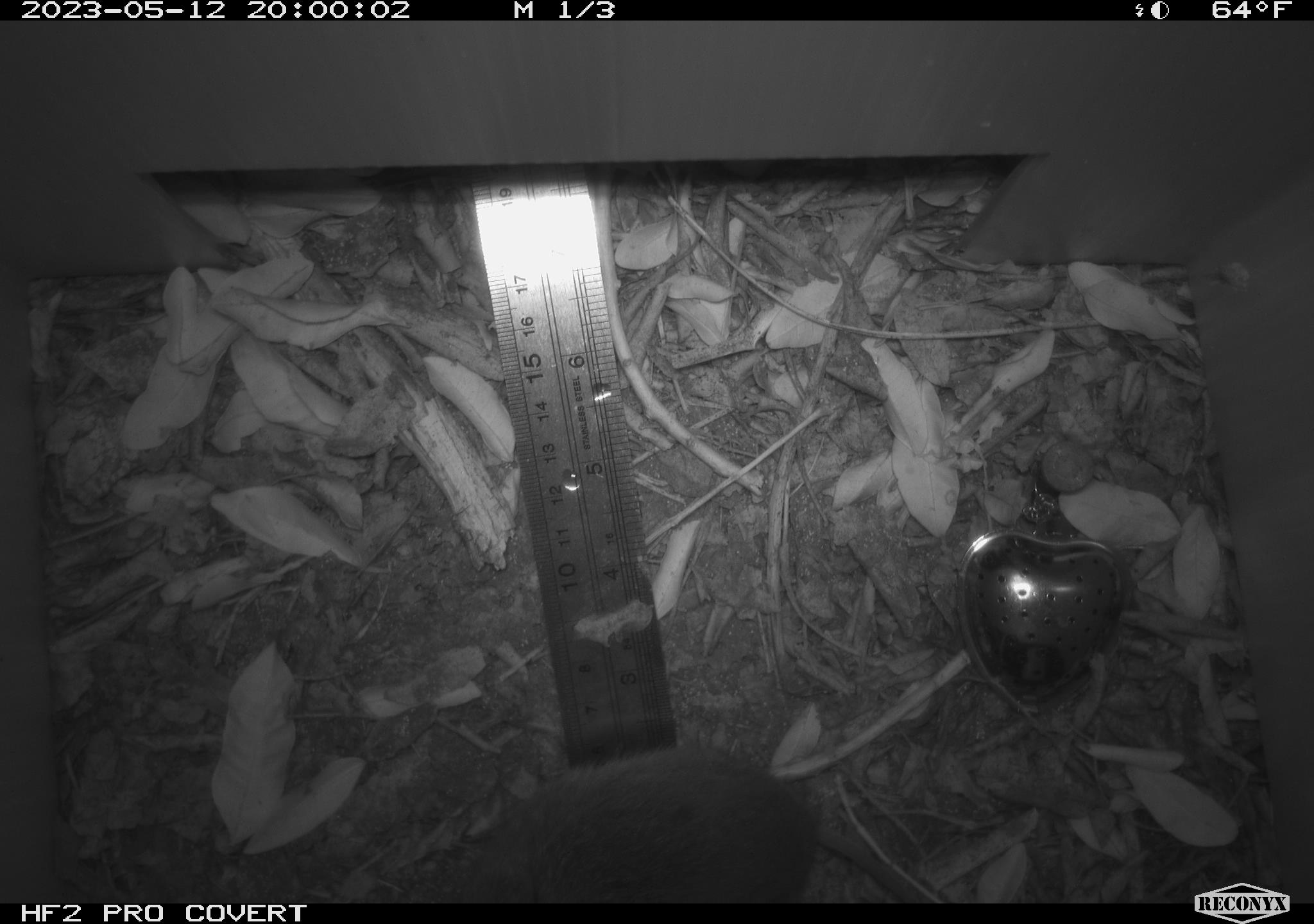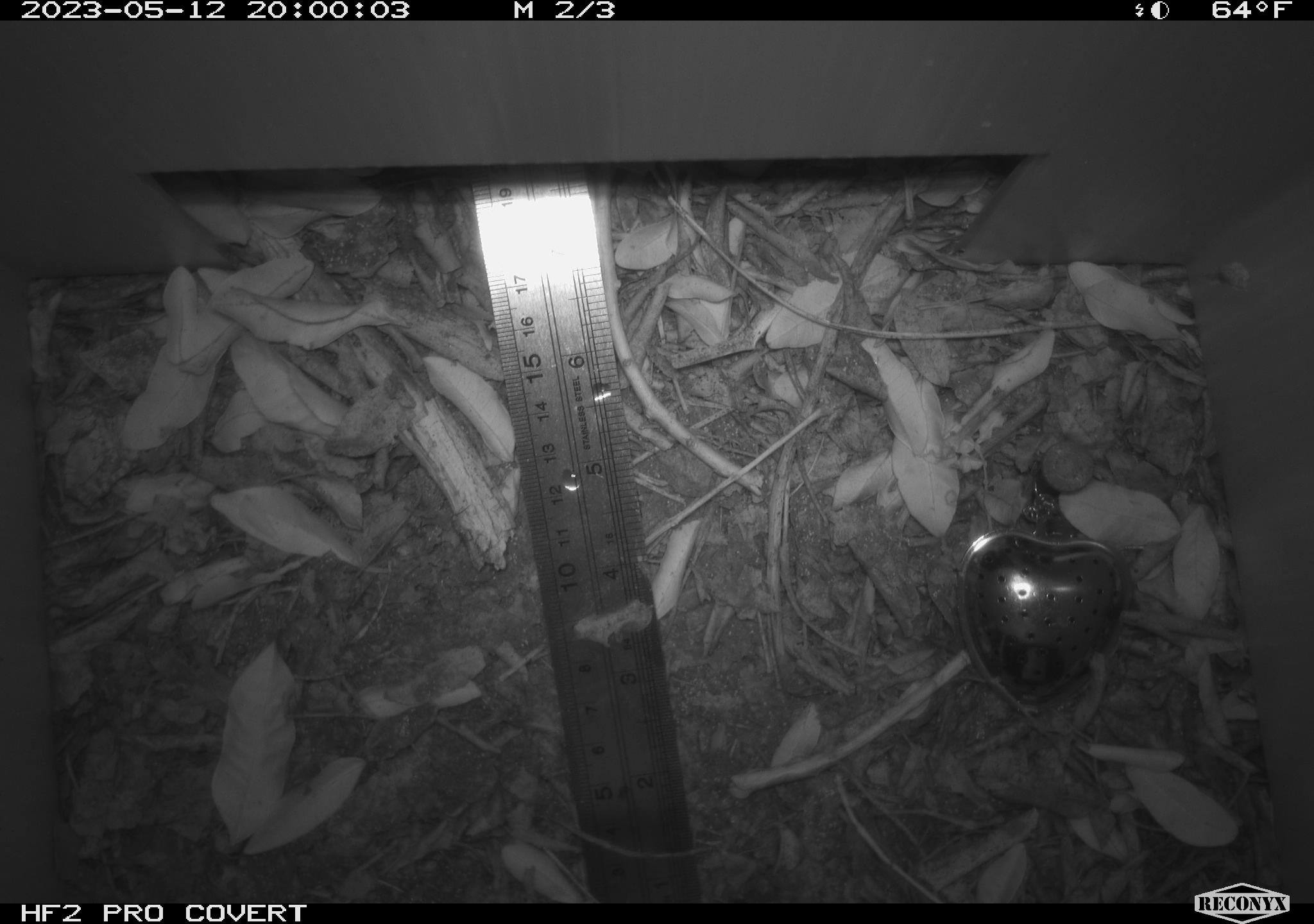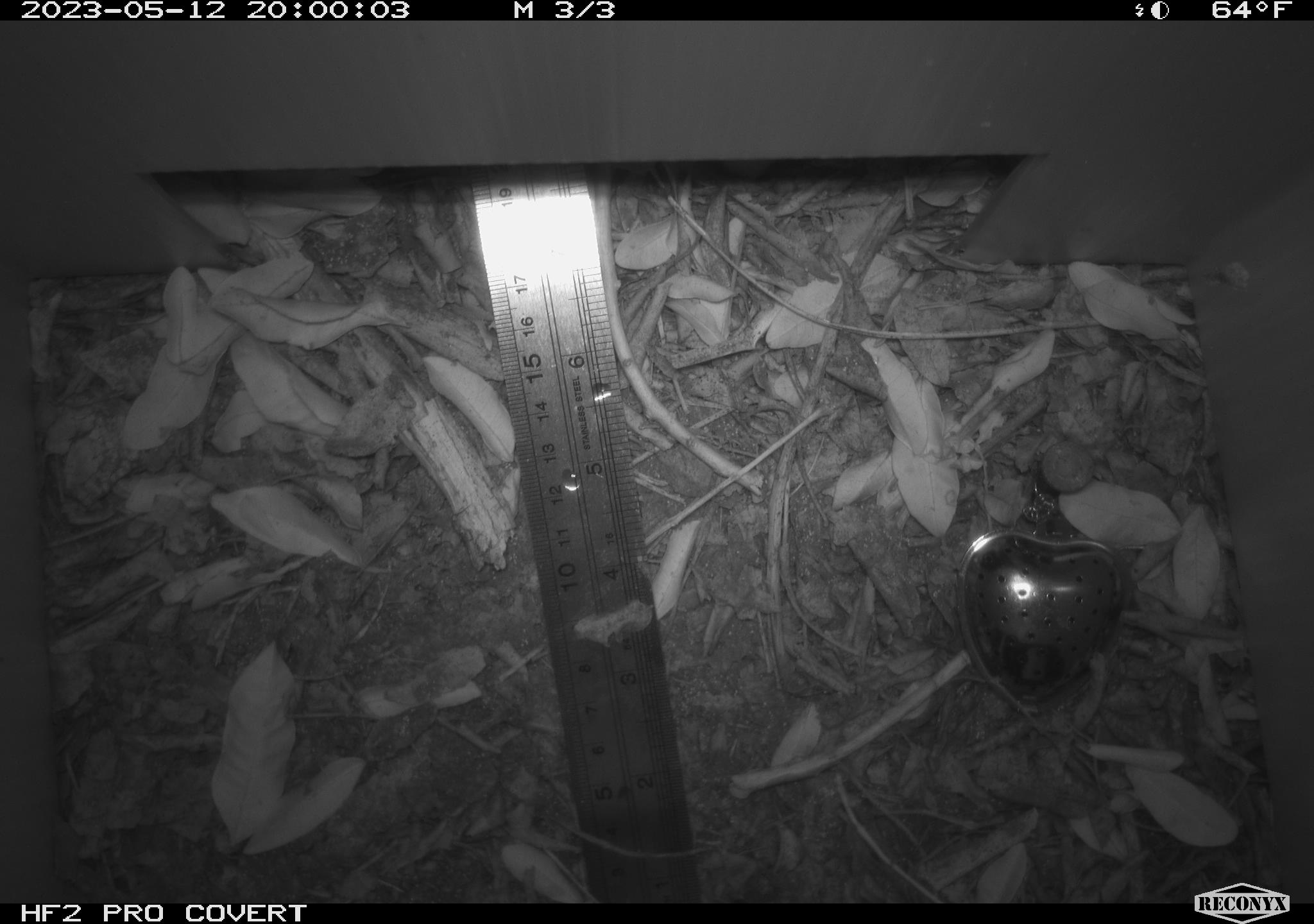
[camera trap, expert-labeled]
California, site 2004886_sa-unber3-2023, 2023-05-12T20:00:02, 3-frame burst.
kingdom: Animalia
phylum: Chordata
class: Mammalia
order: Rodentia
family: Cricetidae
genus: Microtus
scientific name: Microtus californicus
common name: california vole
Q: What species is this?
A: California vole (Microtus californicus).